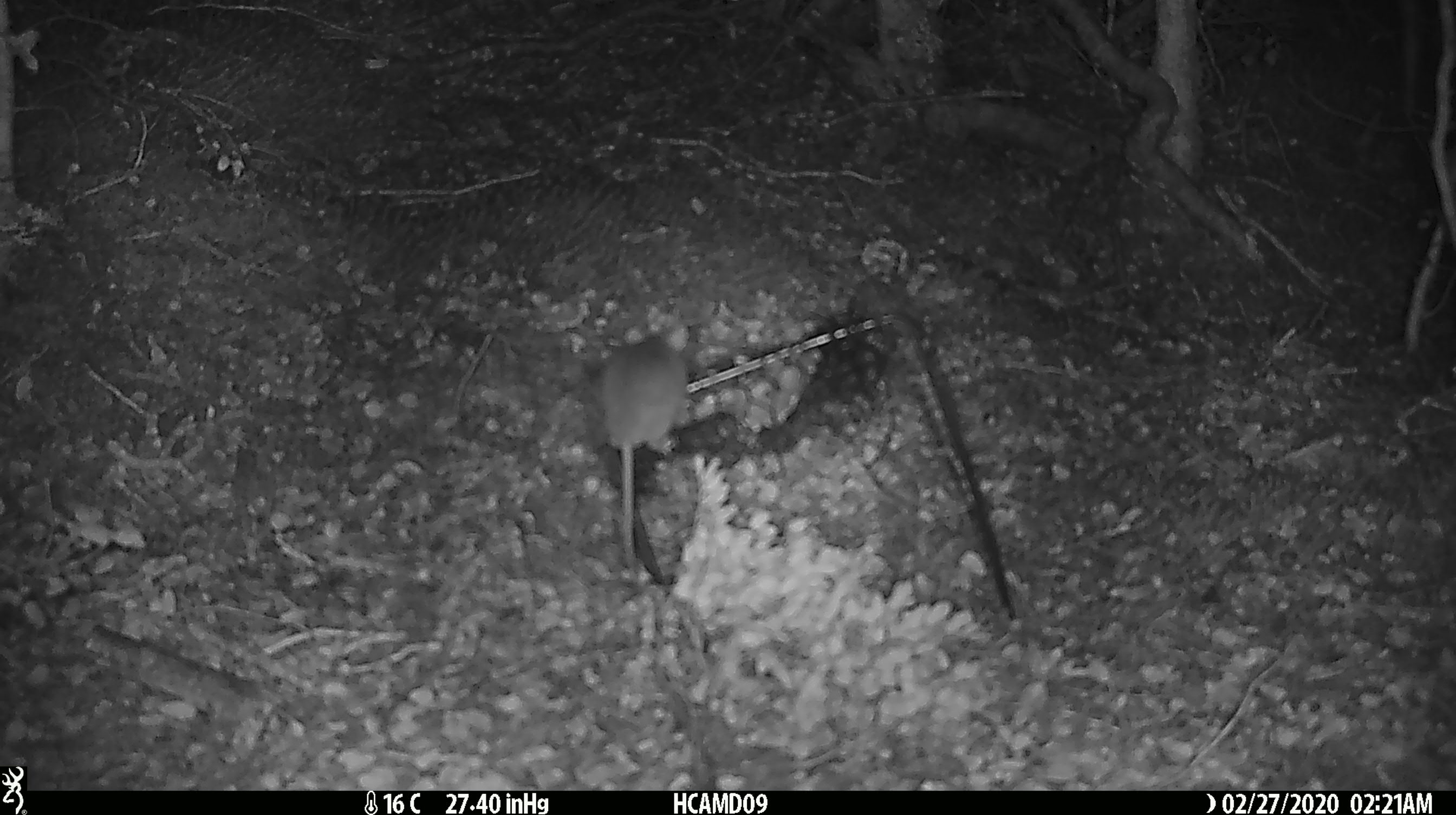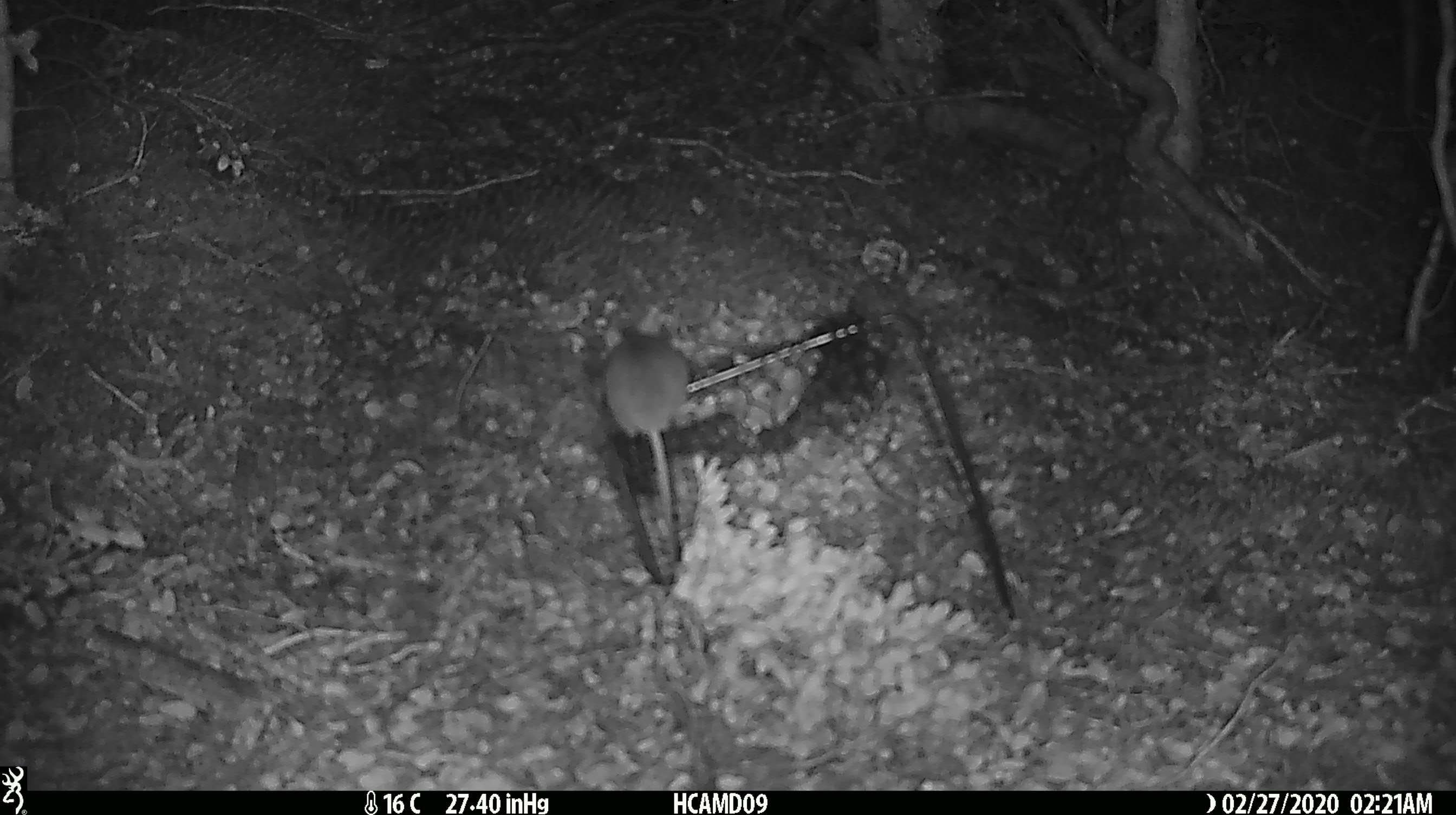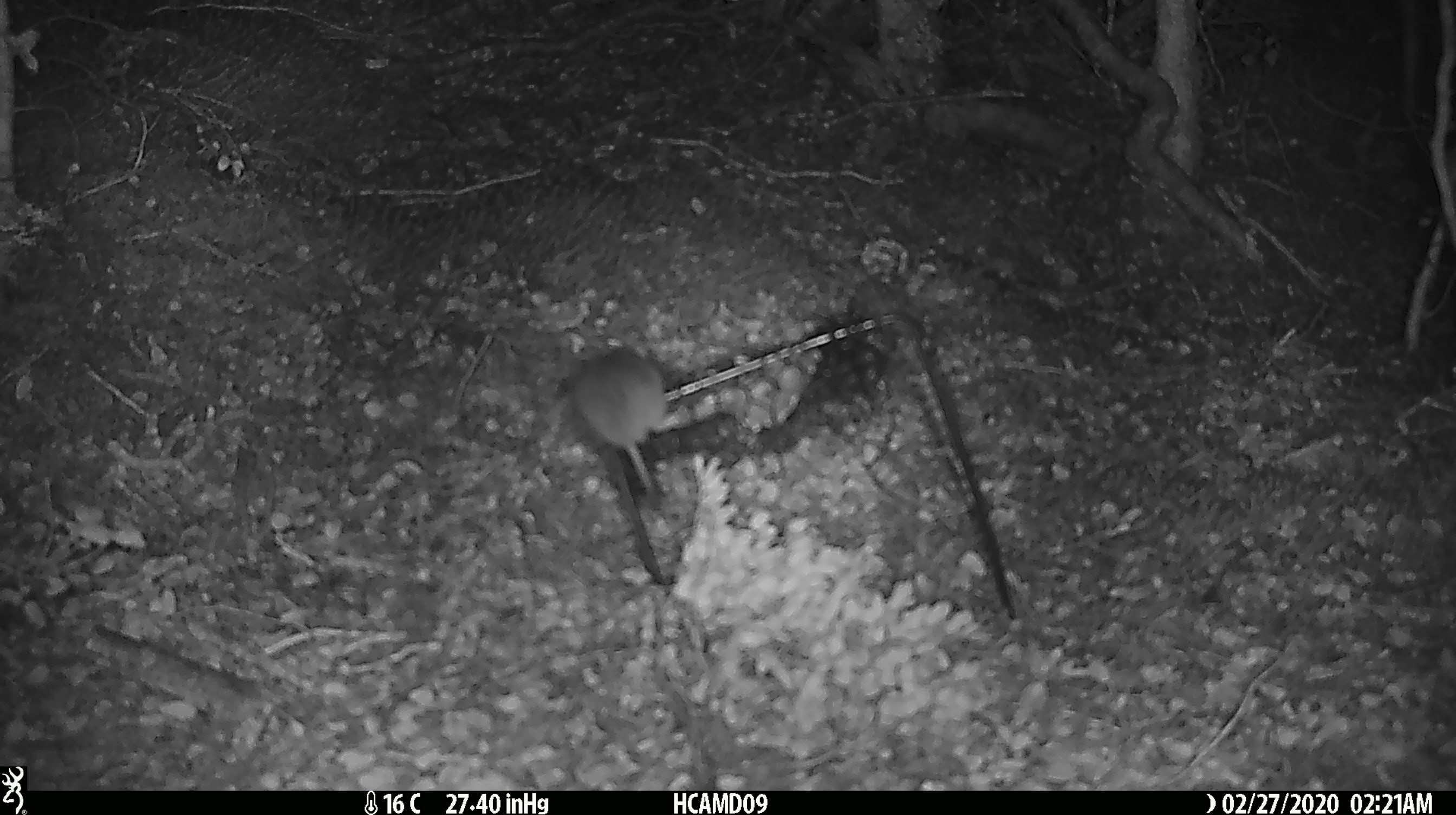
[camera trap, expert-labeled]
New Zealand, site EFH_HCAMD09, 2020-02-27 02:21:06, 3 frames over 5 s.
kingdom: Animalia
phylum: Chordata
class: Mammalia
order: Rodentia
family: Muridae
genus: Mus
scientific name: Mus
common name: mouse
Mouse (Mus).